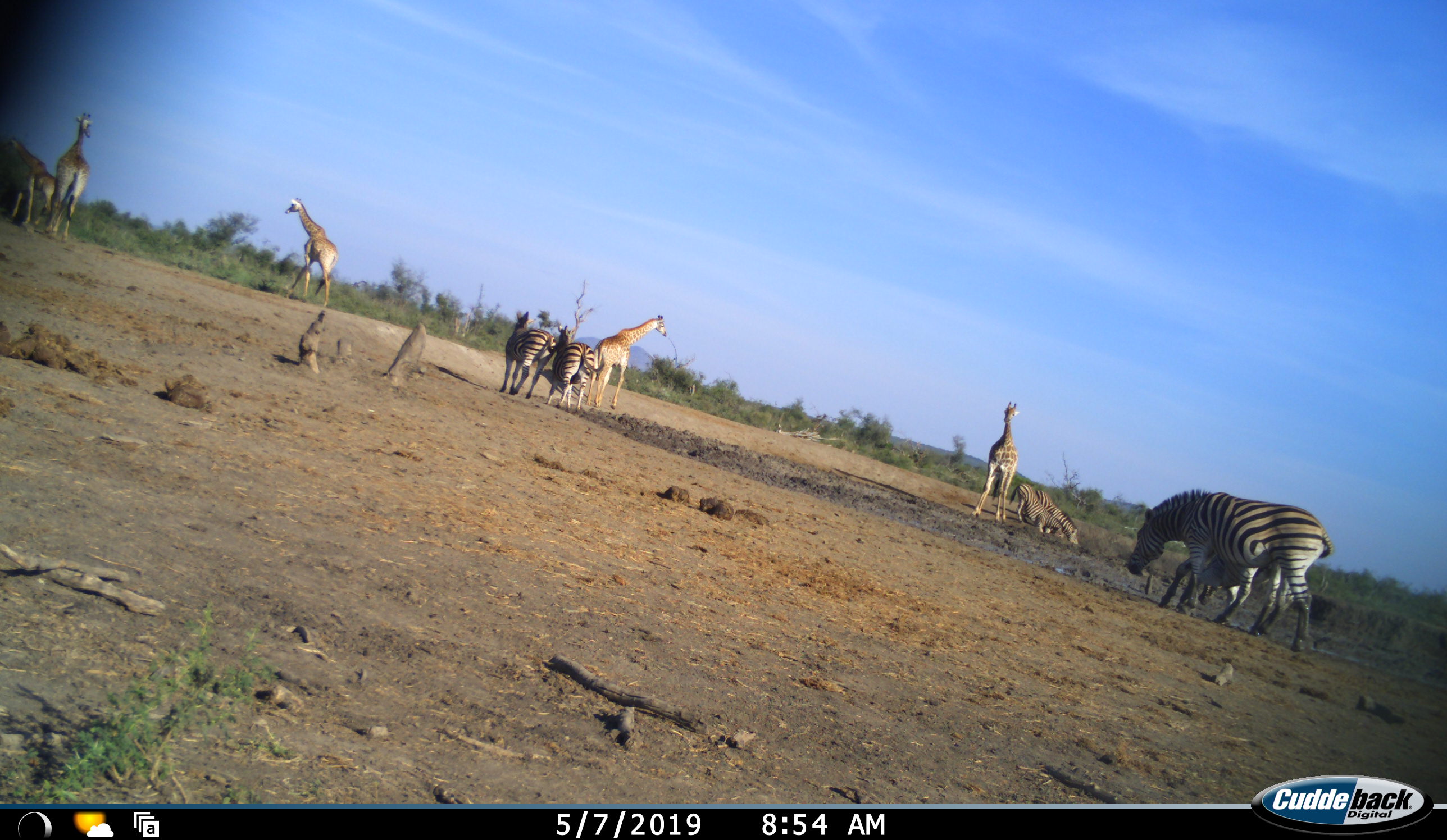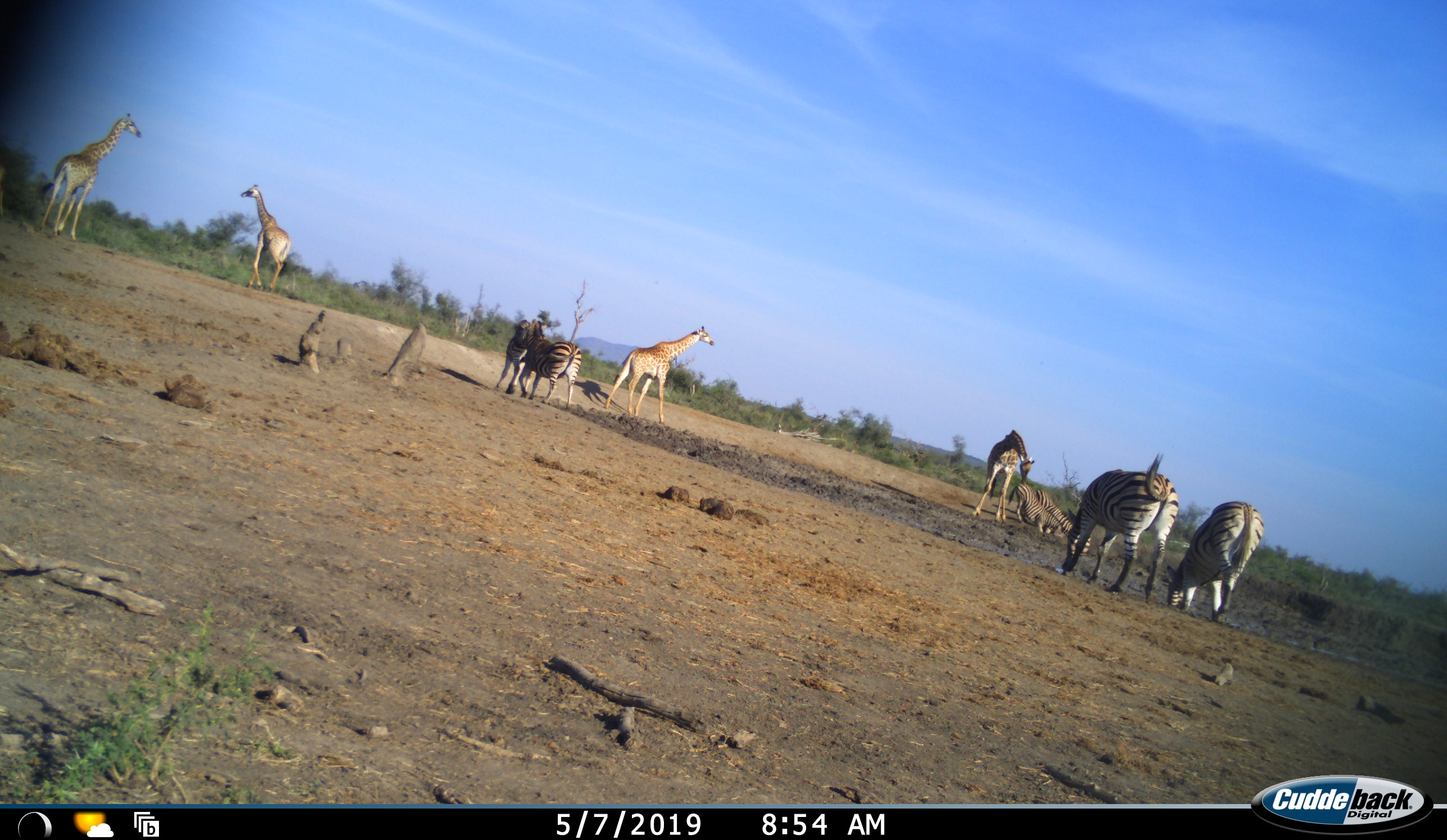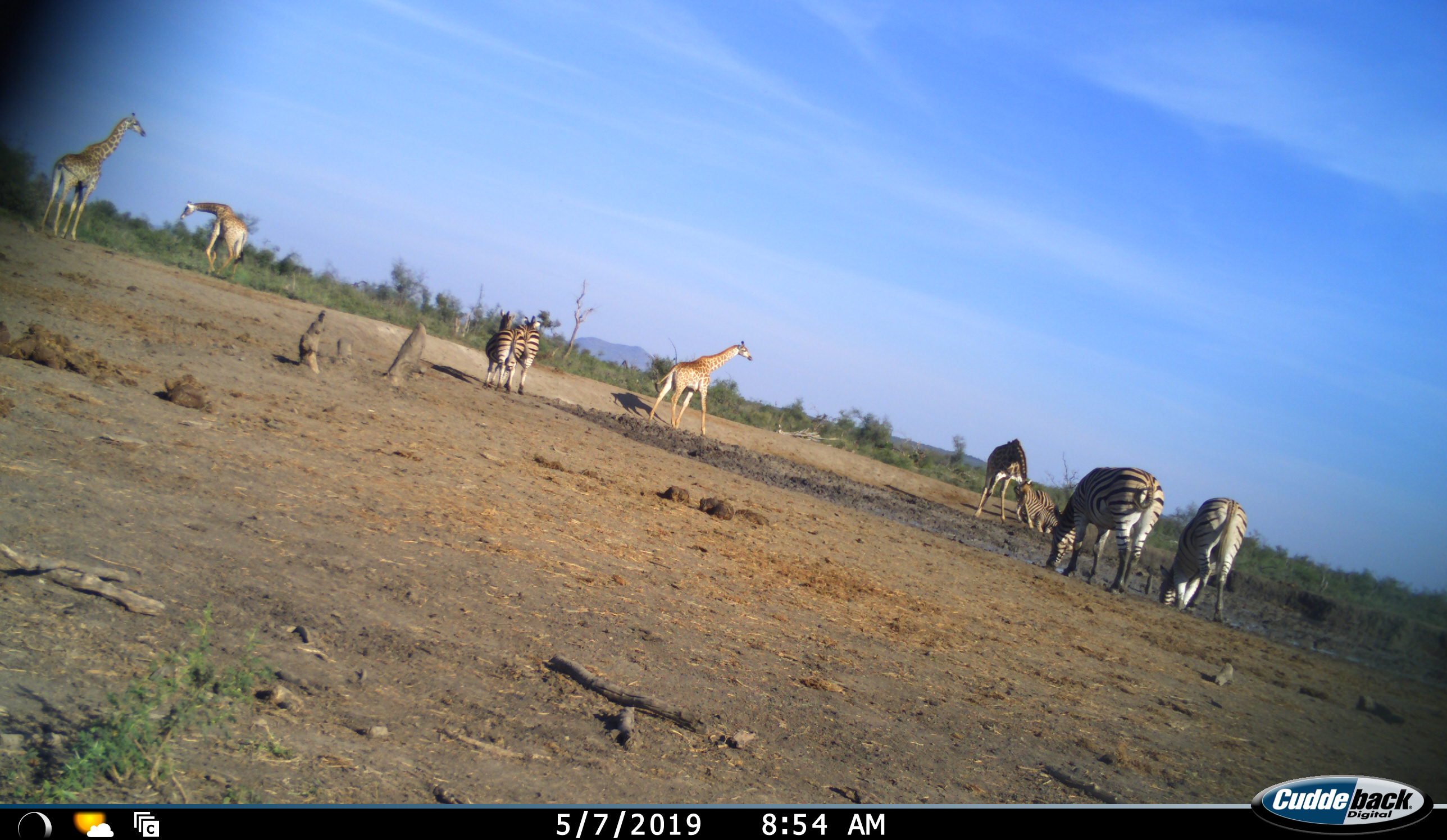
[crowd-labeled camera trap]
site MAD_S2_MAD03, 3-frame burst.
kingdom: Animalia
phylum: Chordata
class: Mammalia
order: Artiodactyla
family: Giraffidae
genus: Giraffa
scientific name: Giraffa camelopardalis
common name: giraffe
Giraffe (Giraffa camelopardalis), count 5. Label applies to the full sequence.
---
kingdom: Animalia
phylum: Chordata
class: Mammalia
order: Perissodactyla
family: Equidae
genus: Equus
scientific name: Equus quagga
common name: plains zebra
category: zebraplains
Zebraplains (plains zebra) (Equus quagga), count 6. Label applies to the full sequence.